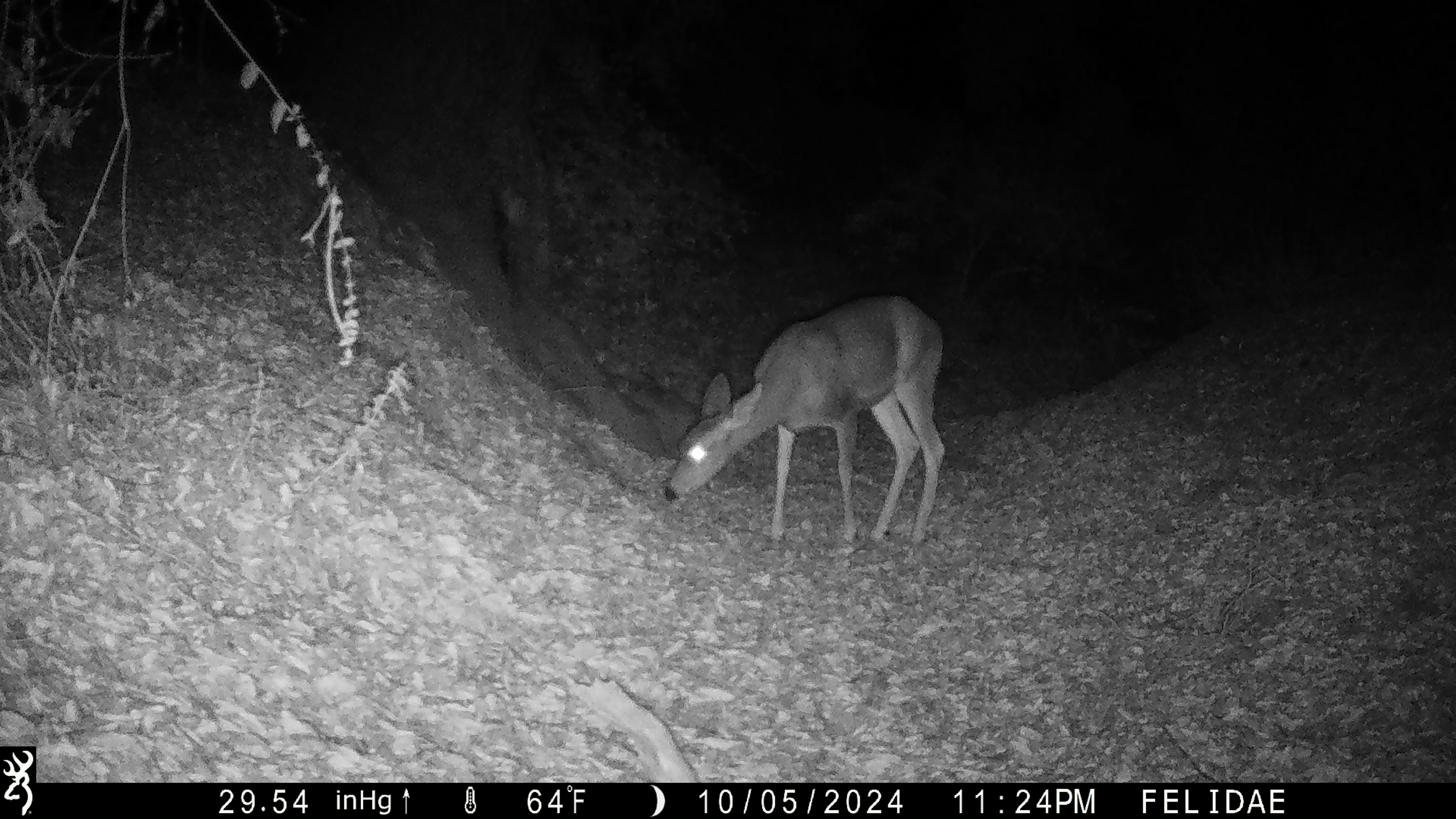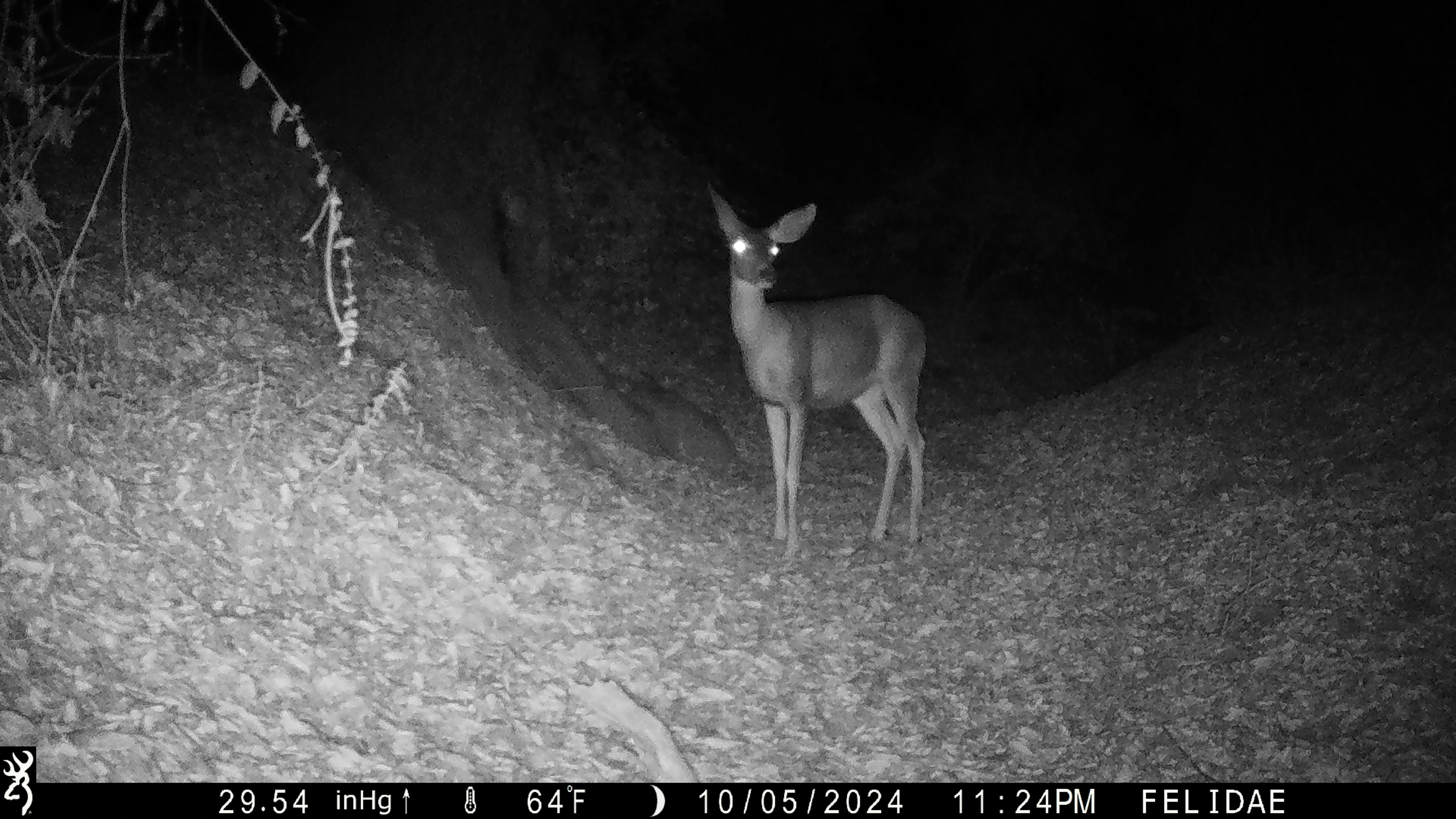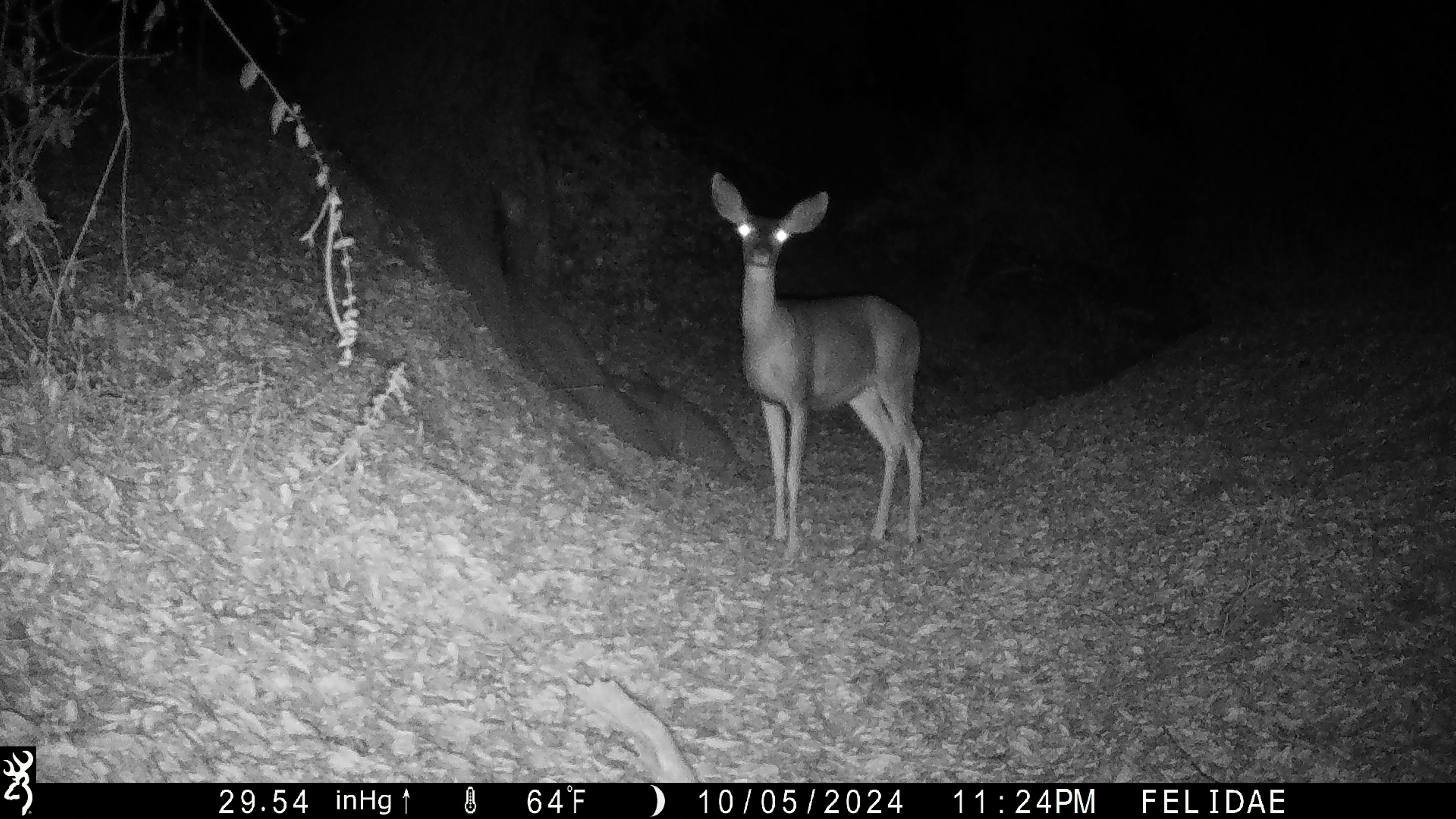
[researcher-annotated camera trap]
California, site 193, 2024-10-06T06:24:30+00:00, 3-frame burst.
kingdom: Animalia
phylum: Chordata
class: Mammalia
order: Artiodactyla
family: Cervidae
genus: Odocoileus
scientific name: Odocoileus hemionus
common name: mule deer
Mule deer (Odocoileus hemionus).